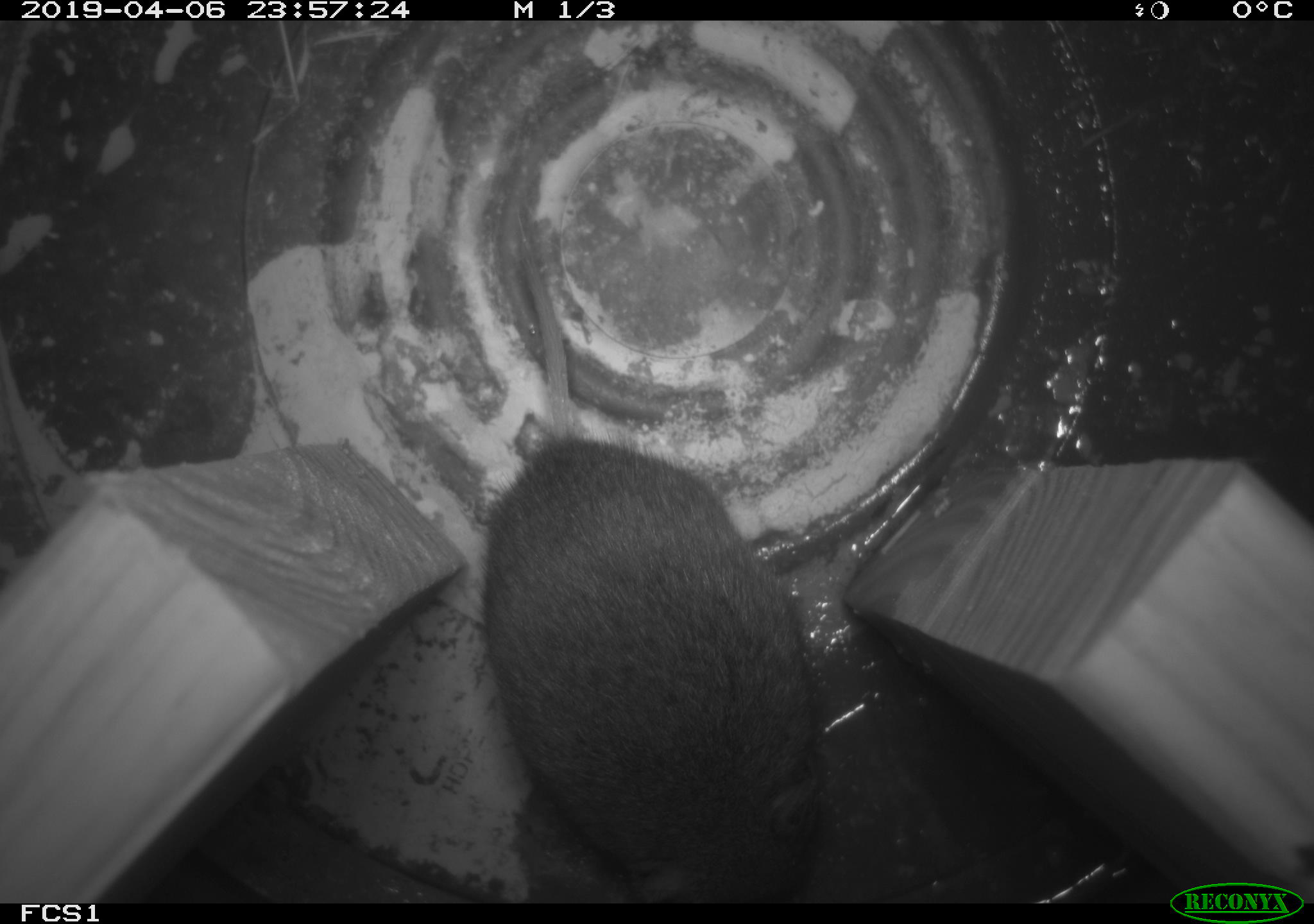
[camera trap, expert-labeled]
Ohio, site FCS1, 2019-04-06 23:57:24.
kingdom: Animalia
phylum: Chordata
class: Mammalia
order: Rodentia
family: Cricetidae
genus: Microtus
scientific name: Microtus pennsylvanicus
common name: meadow vole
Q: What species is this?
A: Meadow vole (Microtus pennsylvanicus).